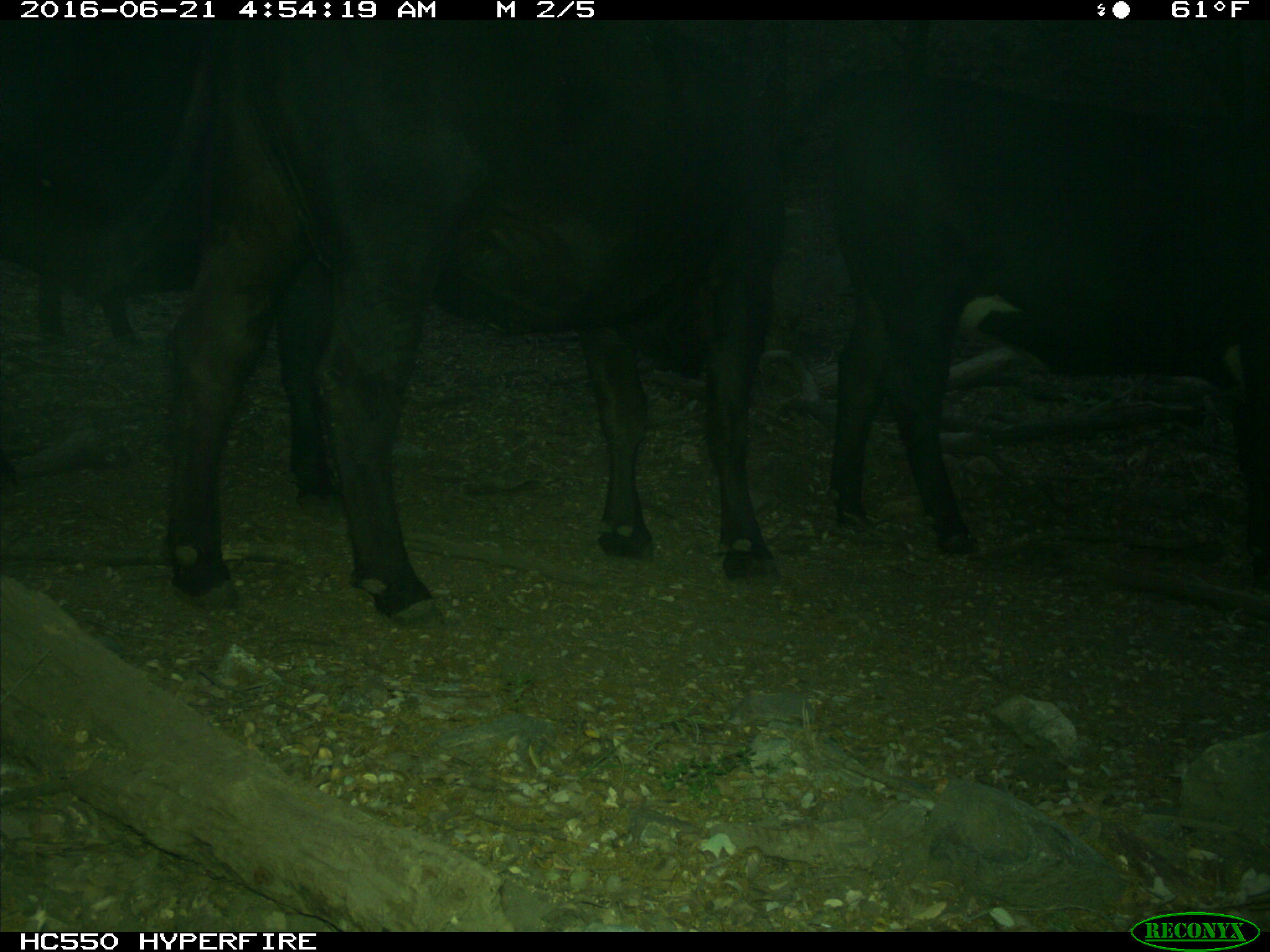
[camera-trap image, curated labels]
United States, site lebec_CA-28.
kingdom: Animalia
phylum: Chordata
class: Mammalia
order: Artiodactyla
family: Bovidae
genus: Bos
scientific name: Bos taurus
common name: domestic cow